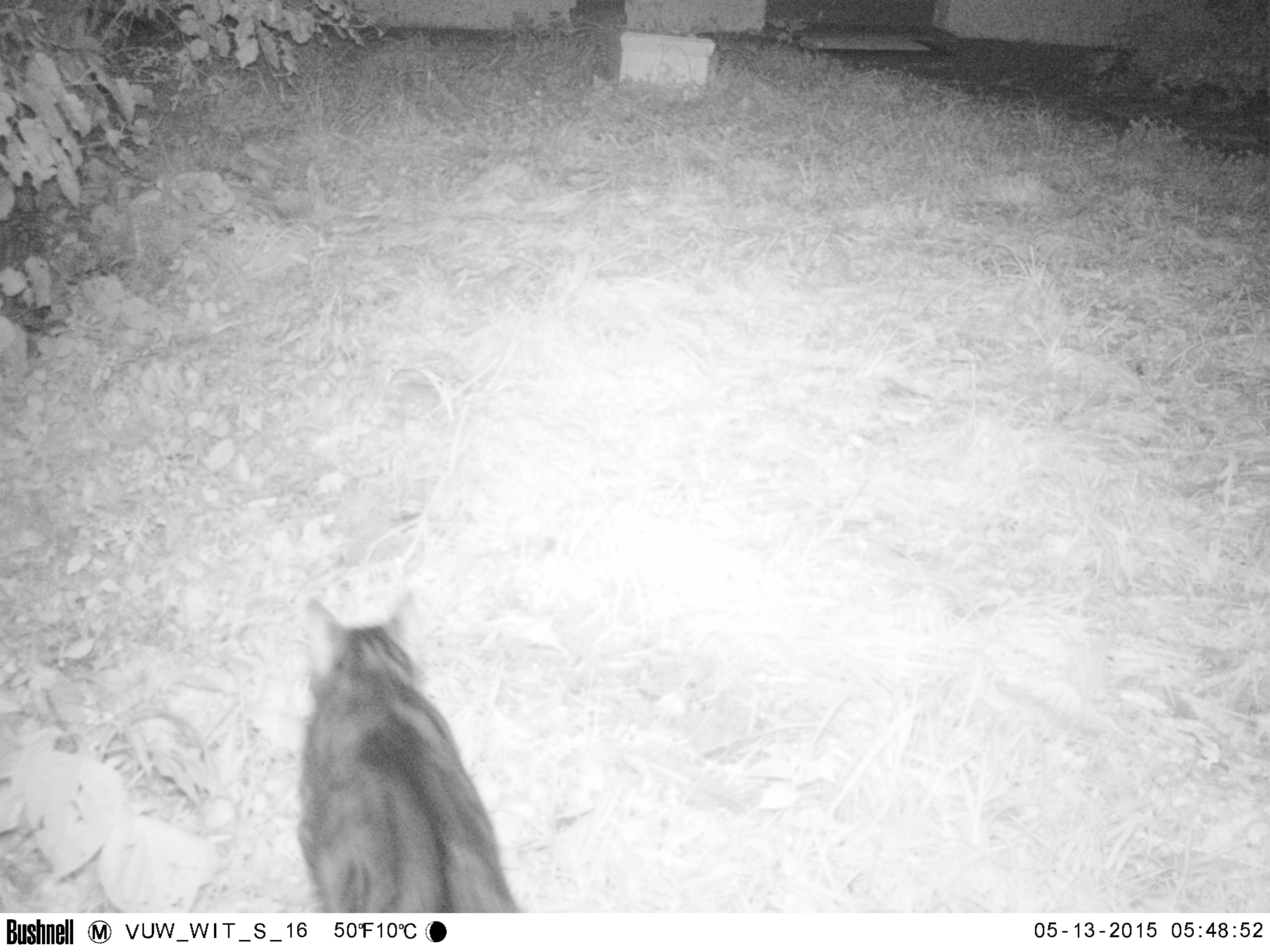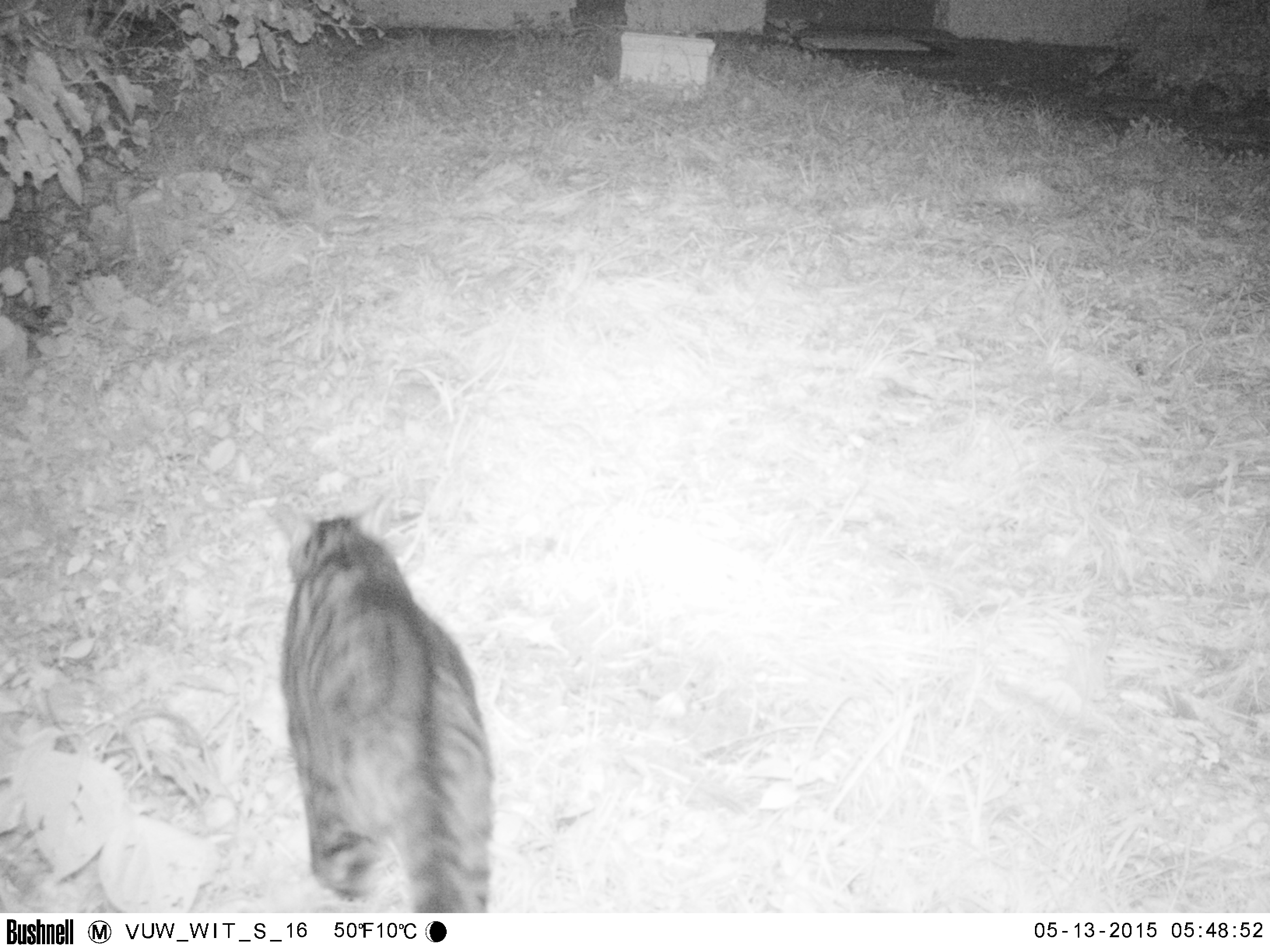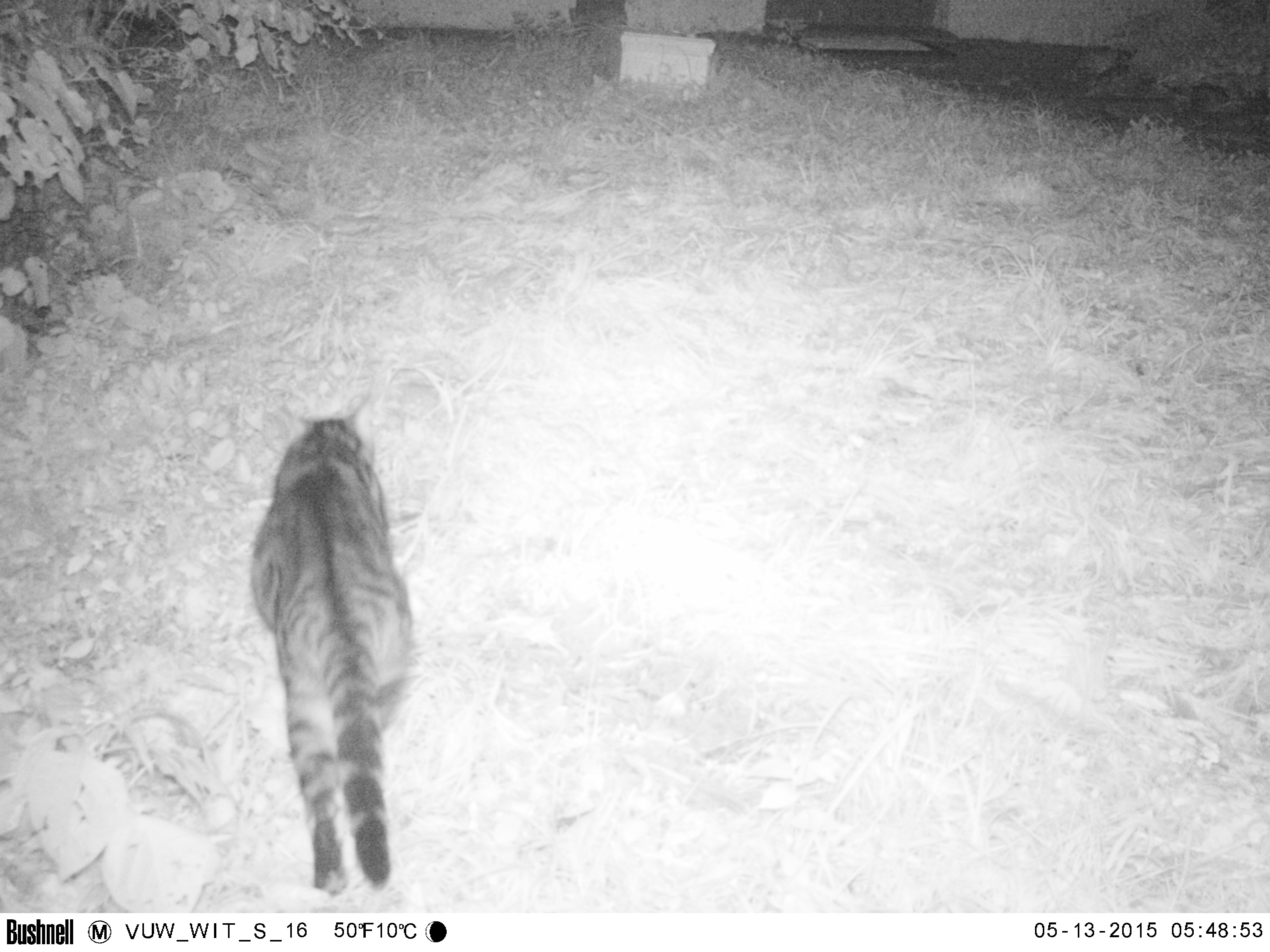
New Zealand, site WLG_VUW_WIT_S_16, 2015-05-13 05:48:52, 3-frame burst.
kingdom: Animalia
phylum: Chordata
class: Mammalia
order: Carnivora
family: Felidae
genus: Felis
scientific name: Felis catus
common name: domestic cat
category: cat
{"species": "cat (domestic cat) (Felis catus)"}